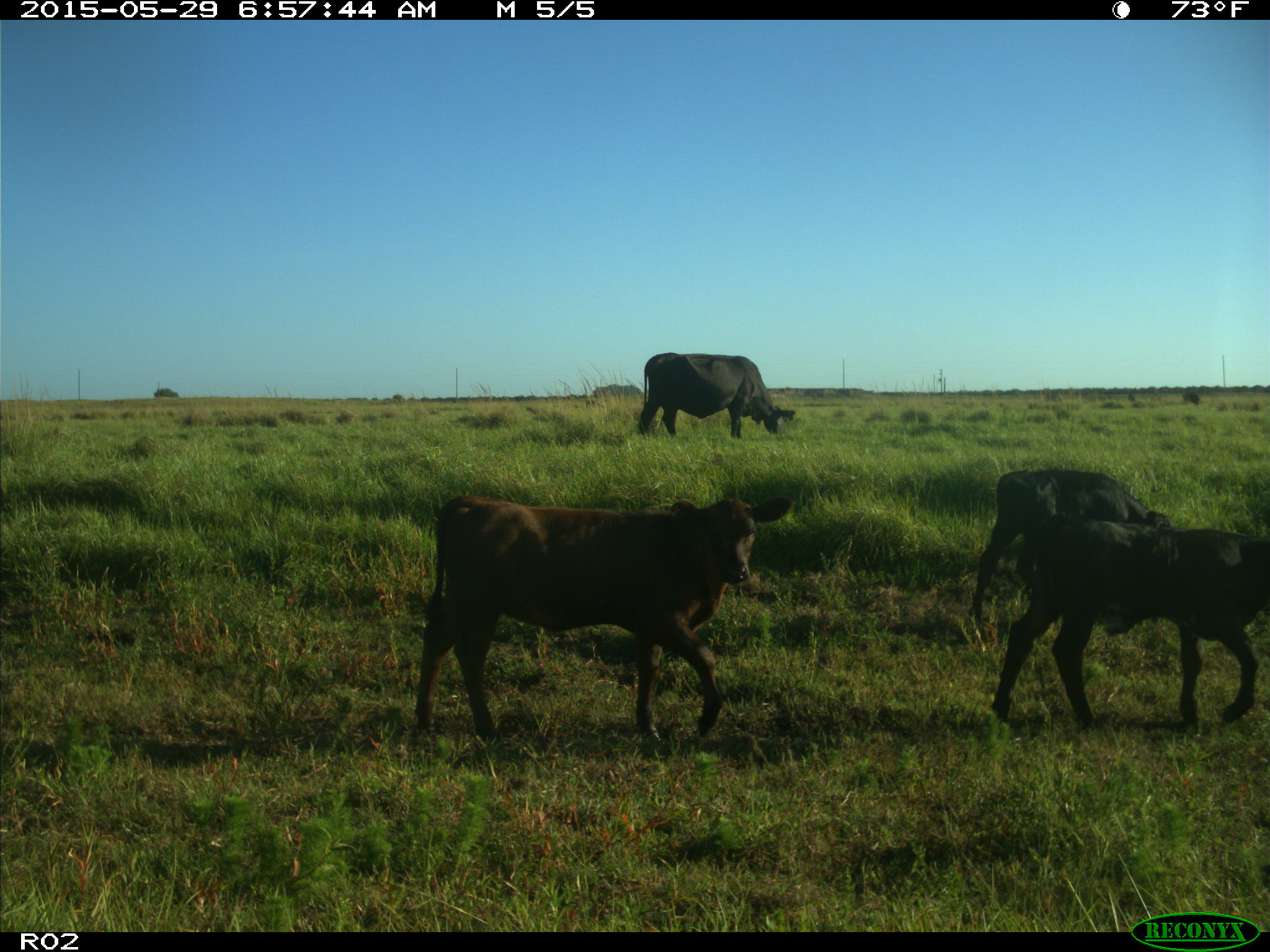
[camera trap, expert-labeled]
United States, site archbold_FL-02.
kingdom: Animalia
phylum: Chordata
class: Mammalia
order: Artiodactyla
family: Bovidae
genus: Bos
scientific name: Bos taurus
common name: domestic cow